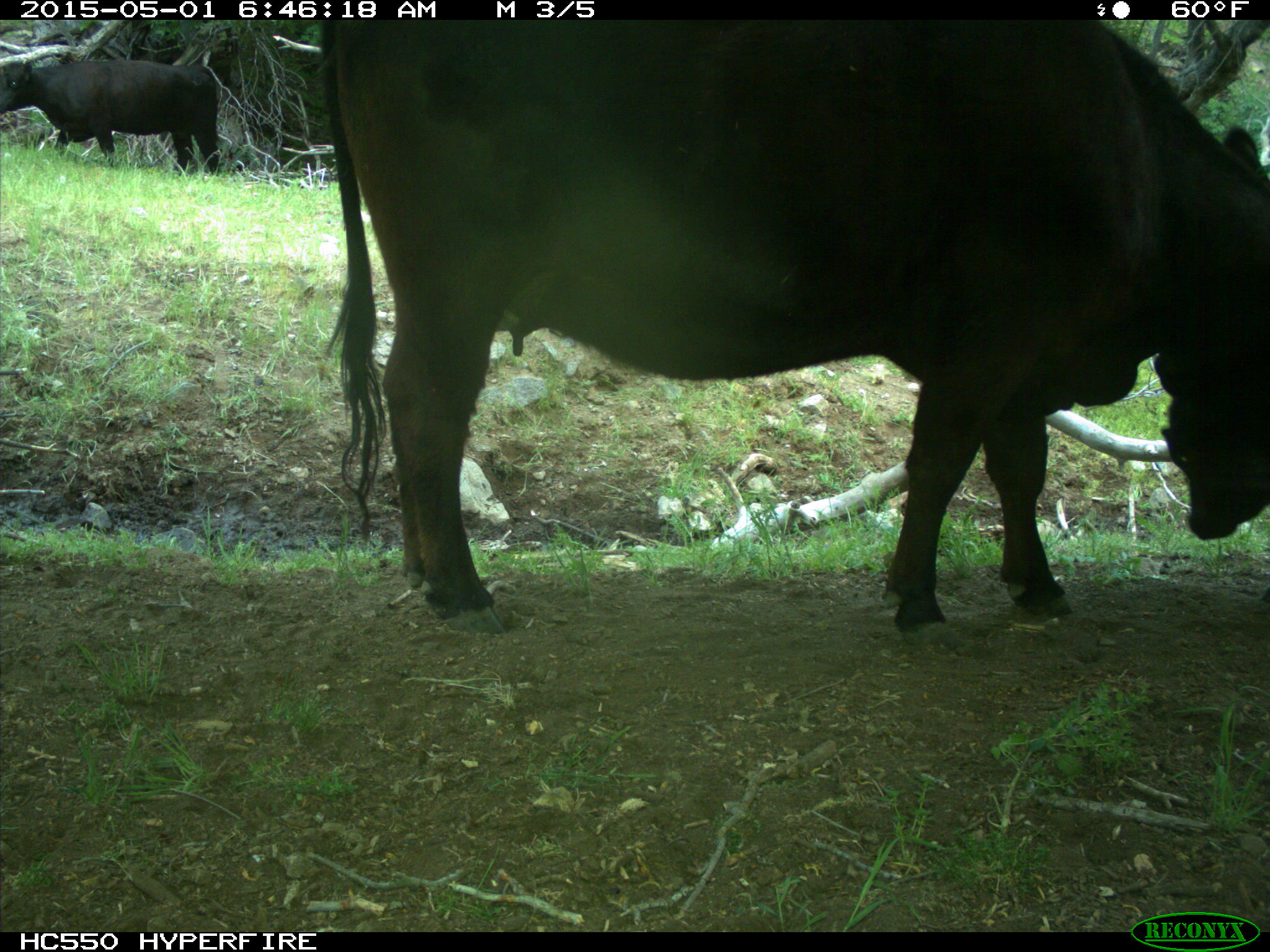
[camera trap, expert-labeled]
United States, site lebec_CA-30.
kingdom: Animalia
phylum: Chordata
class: Mammalia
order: Artiodactyla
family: Bovidae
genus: Bos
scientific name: Bos taurus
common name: domestic cow